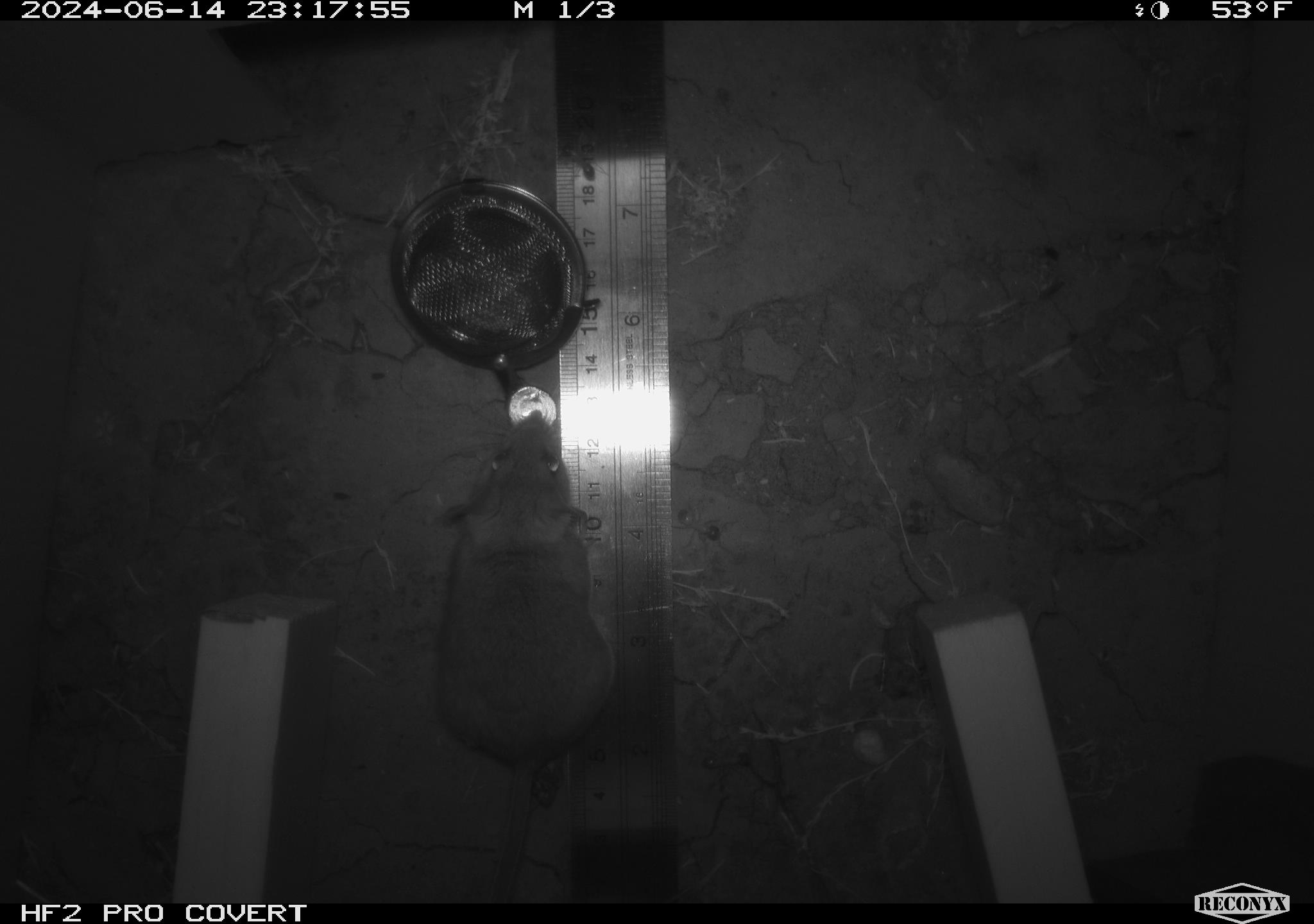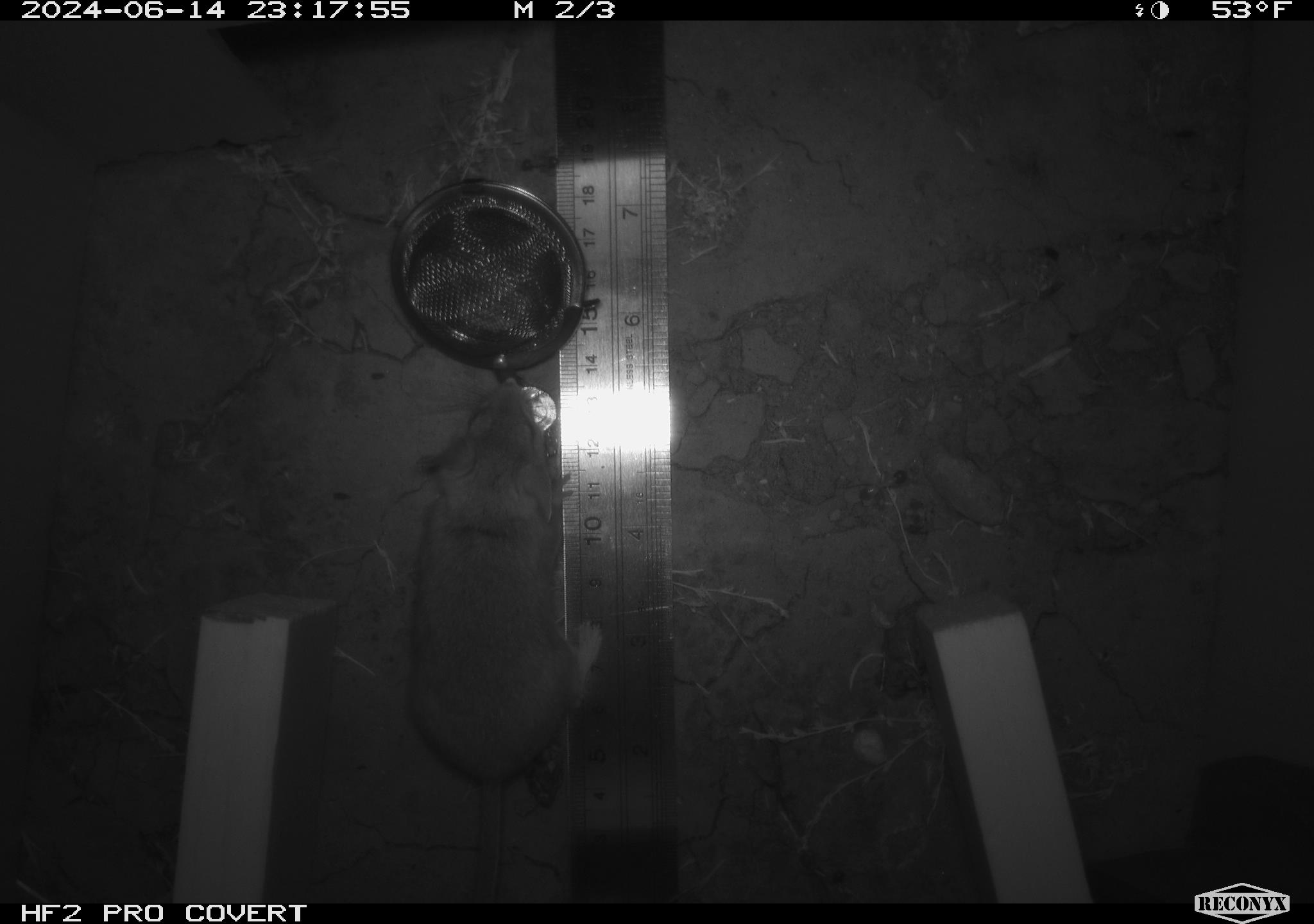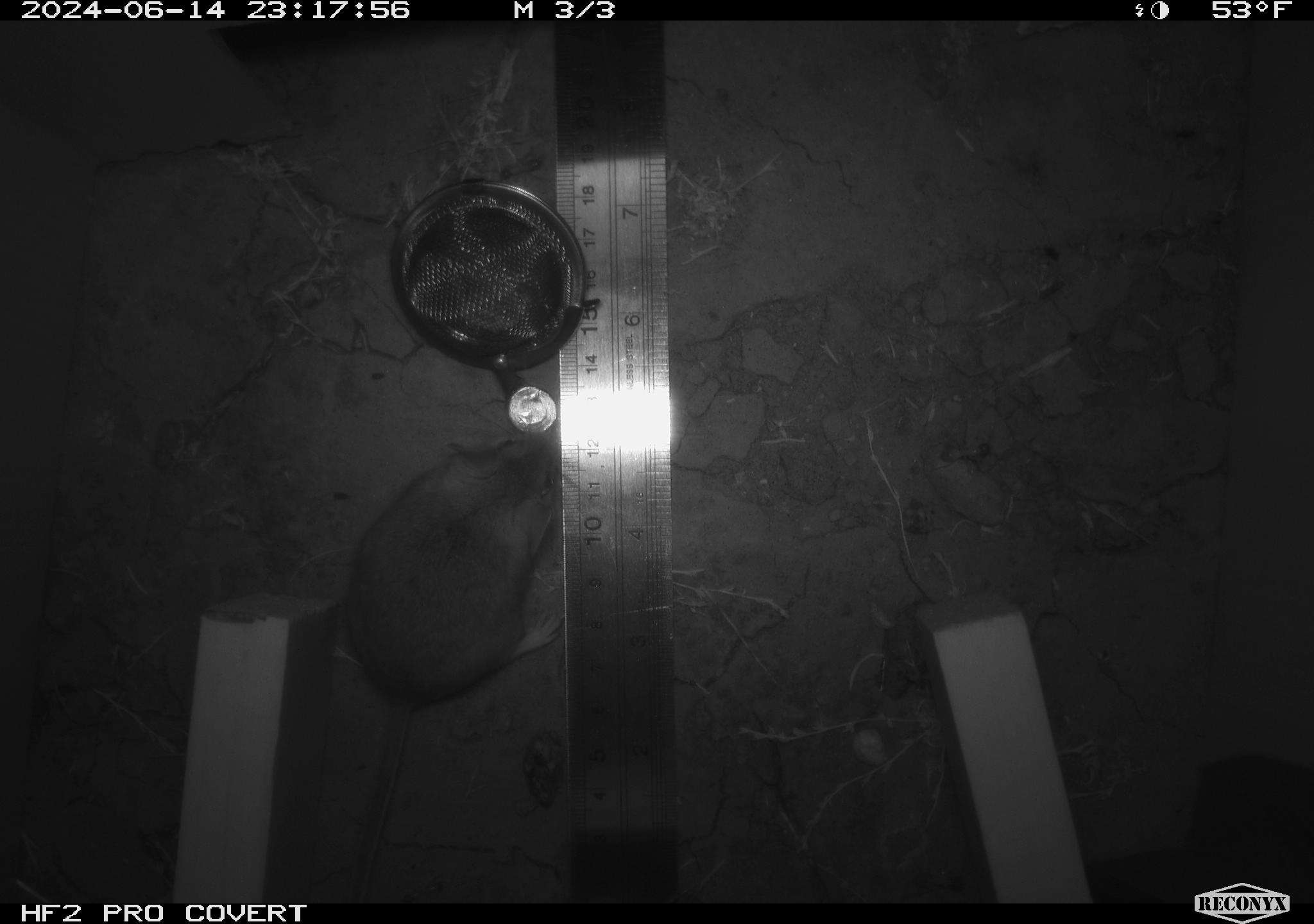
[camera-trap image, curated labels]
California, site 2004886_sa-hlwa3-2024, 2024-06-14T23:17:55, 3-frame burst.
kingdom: Animalia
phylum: Chordata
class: Mammalia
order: Rodentia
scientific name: Rodentia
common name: mouse species